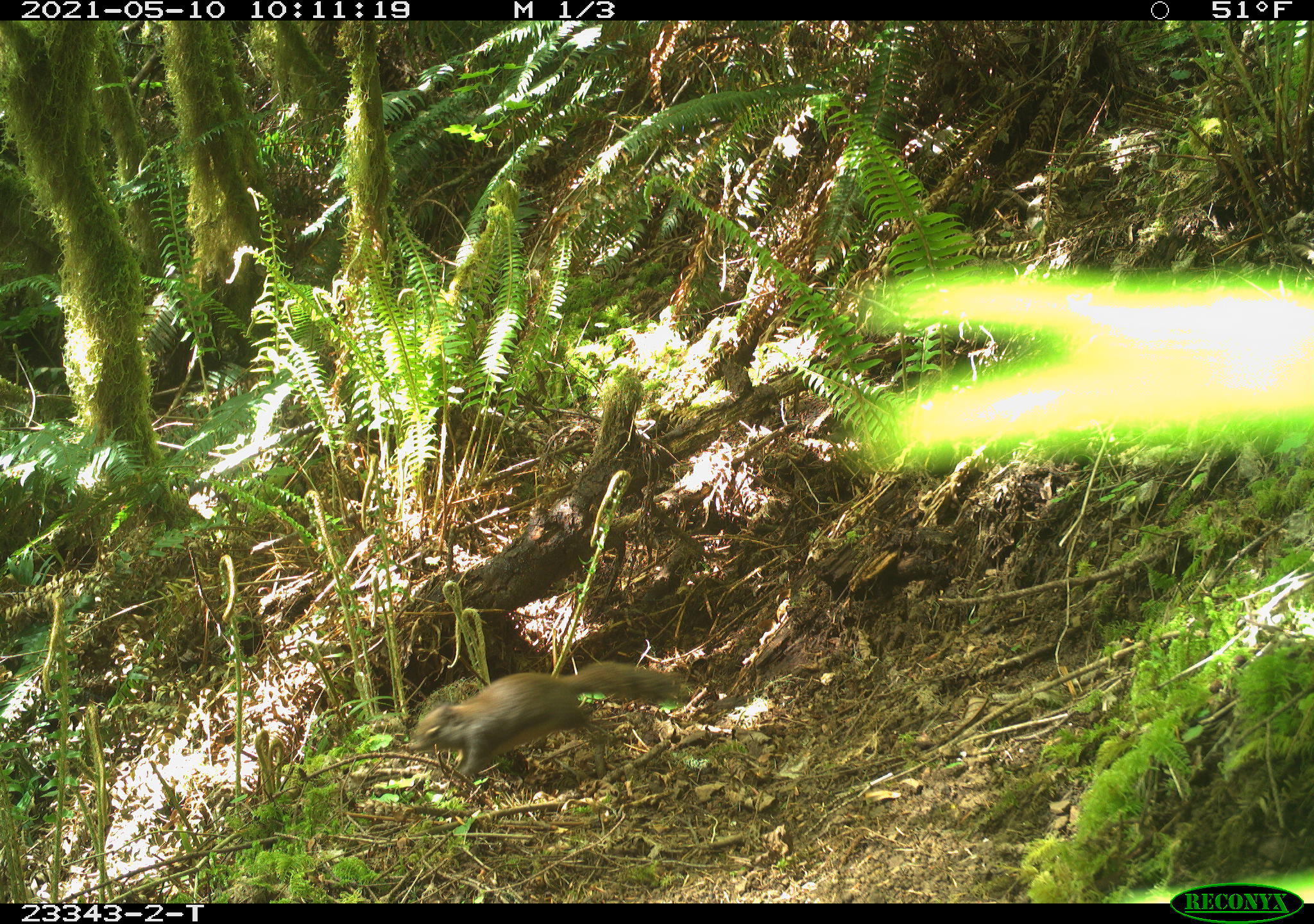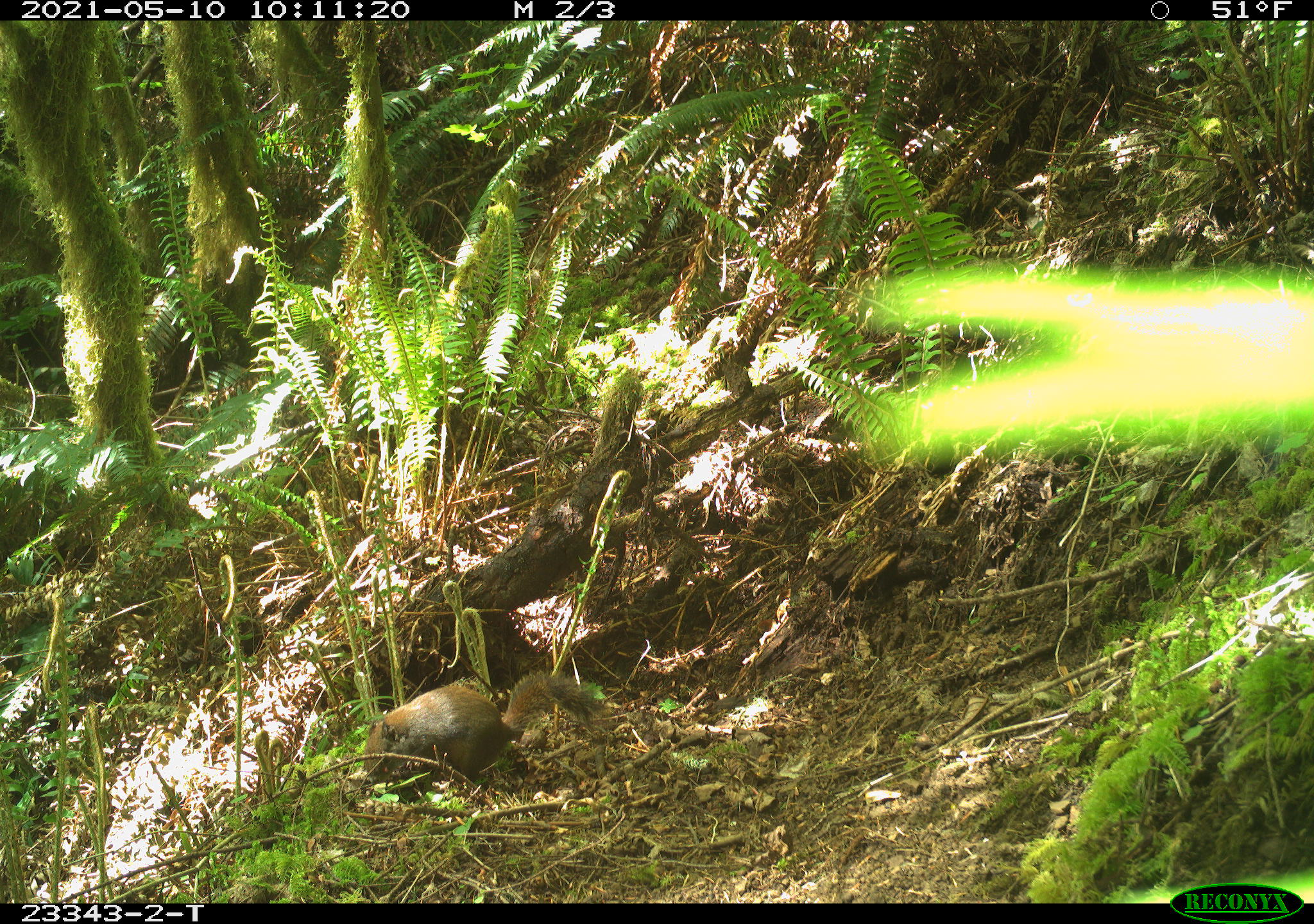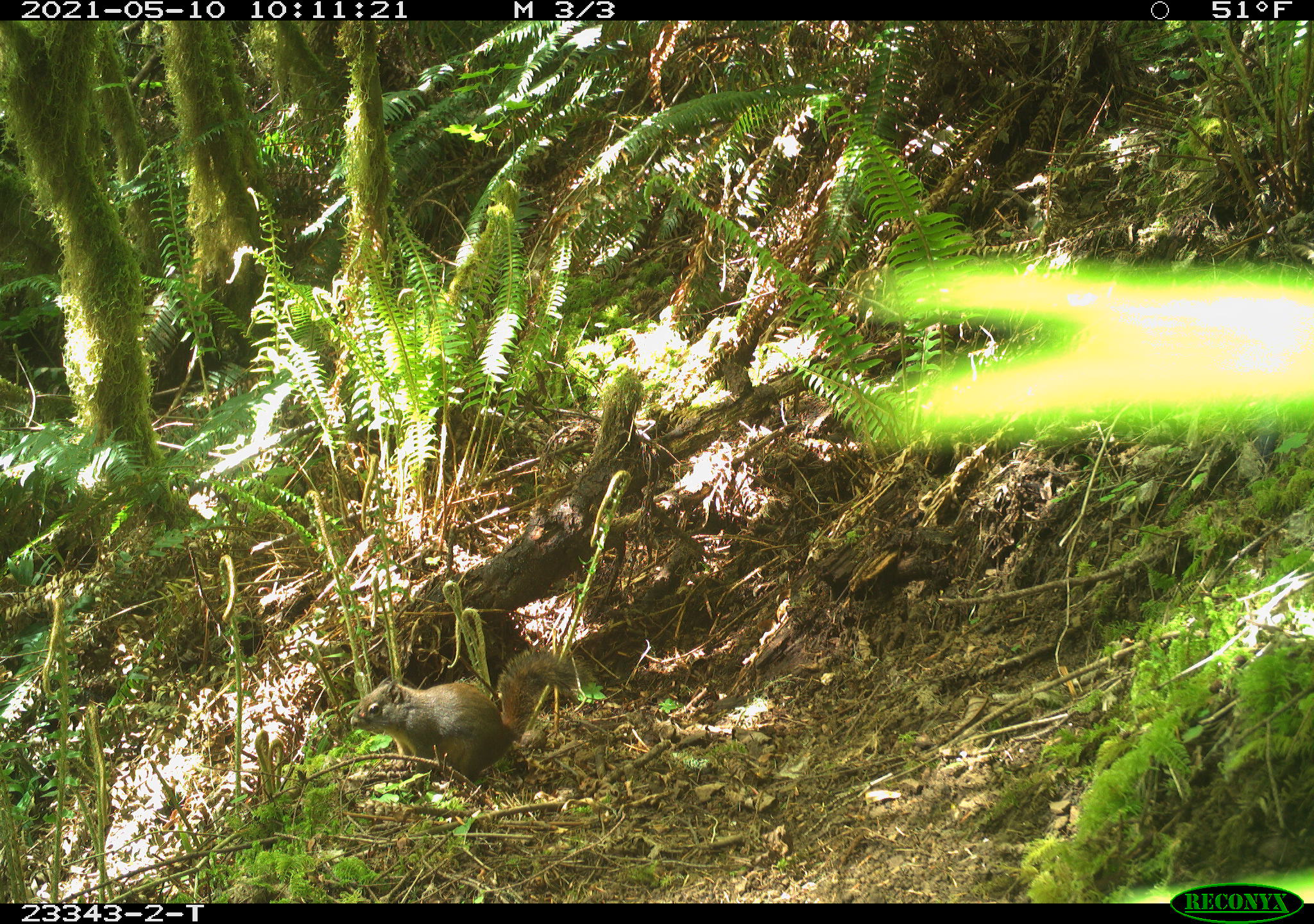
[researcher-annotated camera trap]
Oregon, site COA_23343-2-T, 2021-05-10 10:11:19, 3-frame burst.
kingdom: Animalia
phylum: Chordata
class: Mammalia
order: Rodentia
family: Sciuridae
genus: Tamiasciurus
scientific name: Tamiasciurus douglasii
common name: douglas squirrel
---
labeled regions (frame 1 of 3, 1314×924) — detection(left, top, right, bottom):
douglas squirrel: detection(402, 649, 684, 791)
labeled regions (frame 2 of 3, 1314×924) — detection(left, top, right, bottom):
douglas squirrel: detection(358, 664, 611, 791)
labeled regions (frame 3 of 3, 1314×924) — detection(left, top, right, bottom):
douglas squirrel: detection(345, 648, 587, 794)